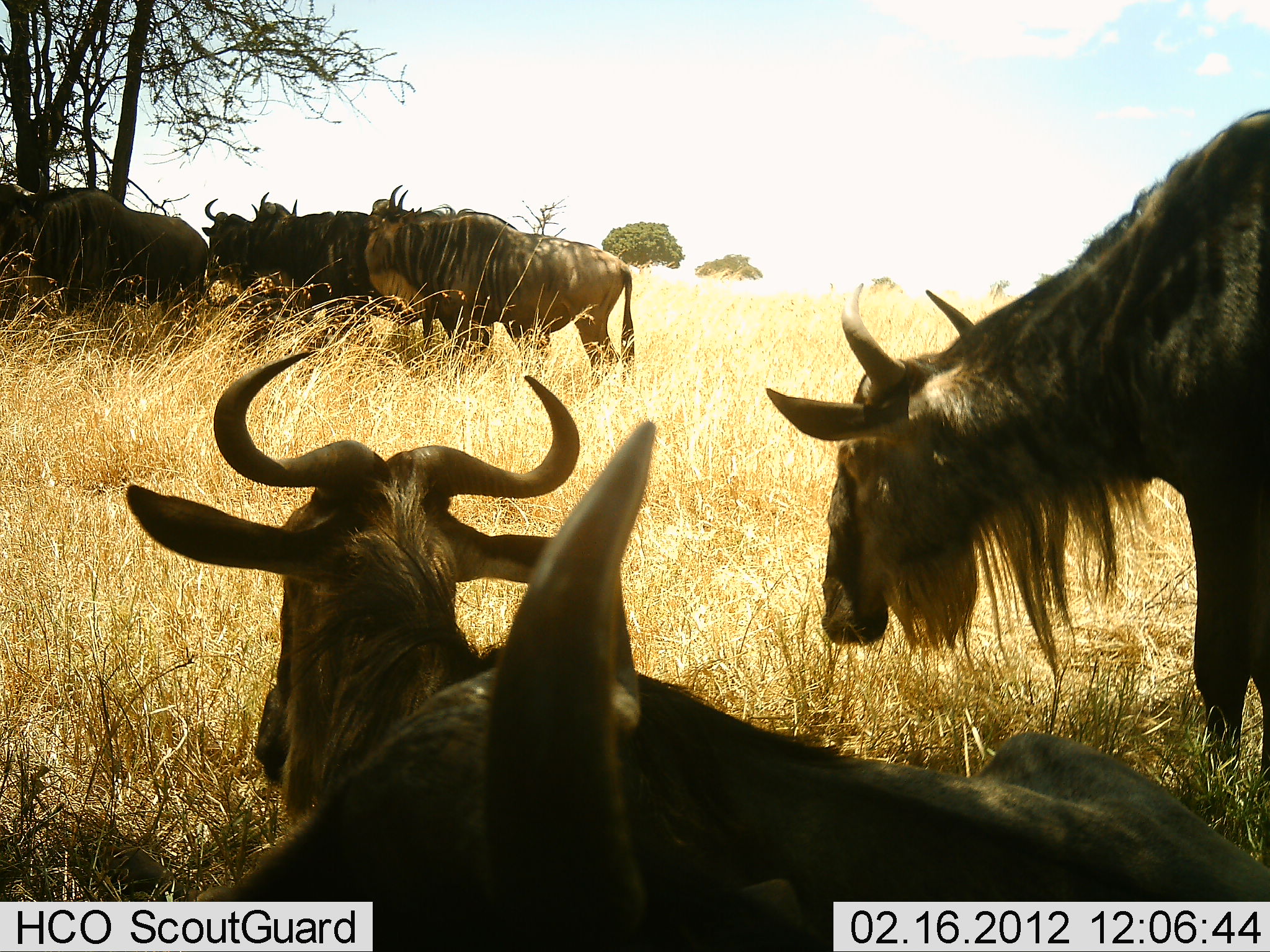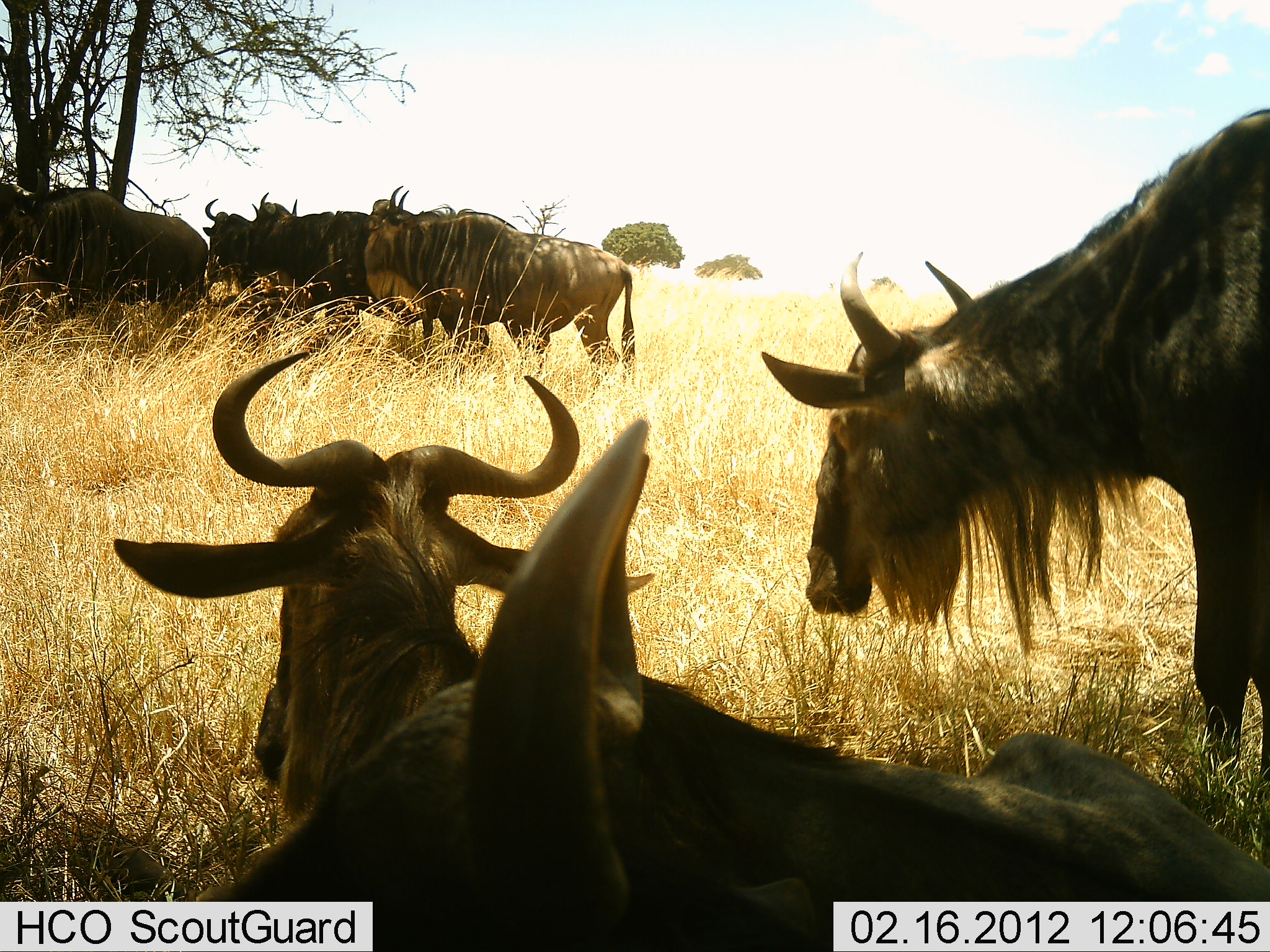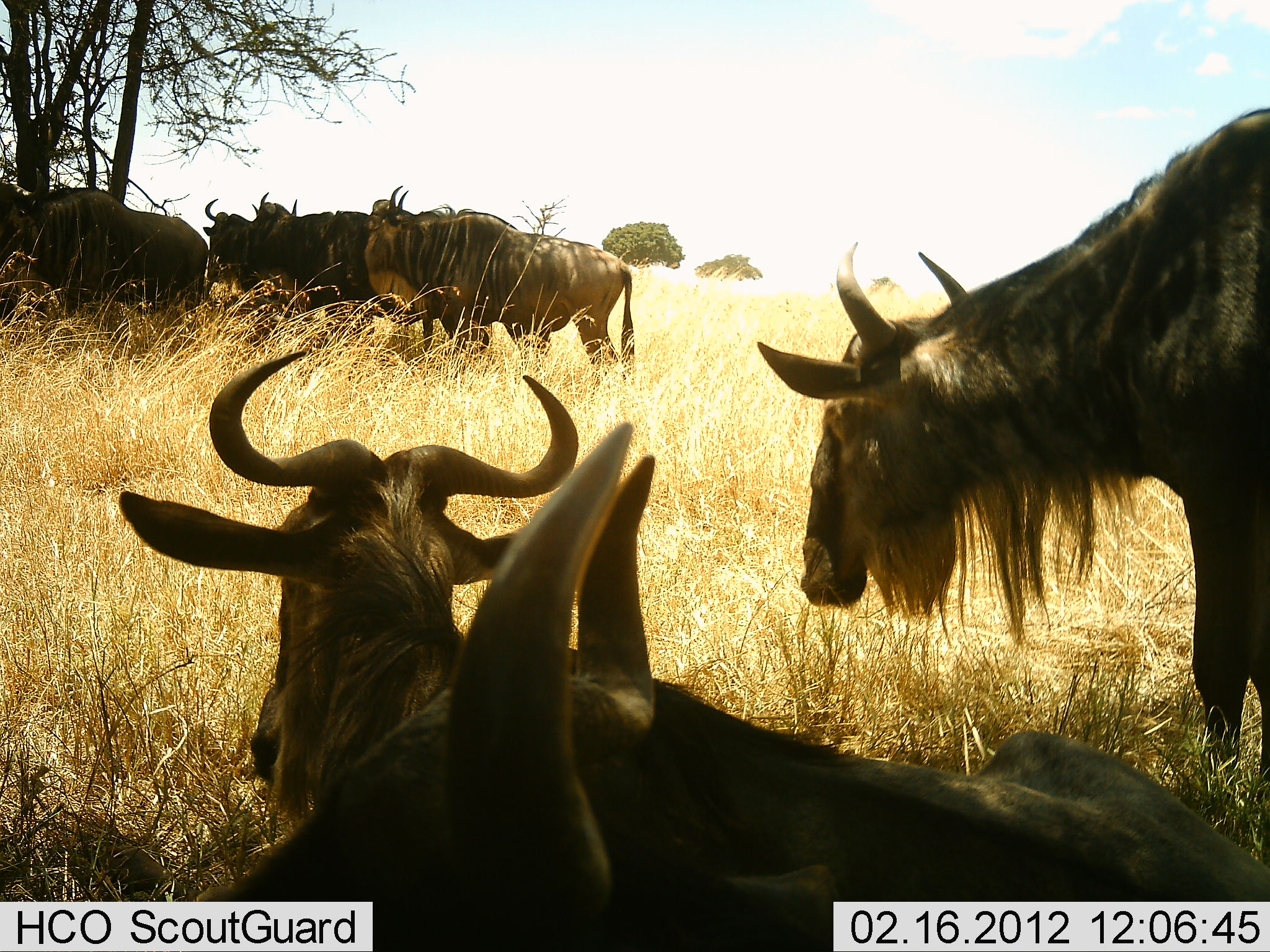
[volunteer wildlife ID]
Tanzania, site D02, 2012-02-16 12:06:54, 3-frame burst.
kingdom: Animalia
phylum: Chordata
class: Mammalia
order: Artiodactyla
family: Bovidae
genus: Connochaetes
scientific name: Connochaetes taurinus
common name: blue wildebeest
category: wildebeest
Wildebeest (blue wildebeest) (Connochaetes taurinus), count 8. Behavior (volunteer vote fractions): standing 74%, resting 95%, moving 5%, interacting 11%. Young present (vote fraction): 0%. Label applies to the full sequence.